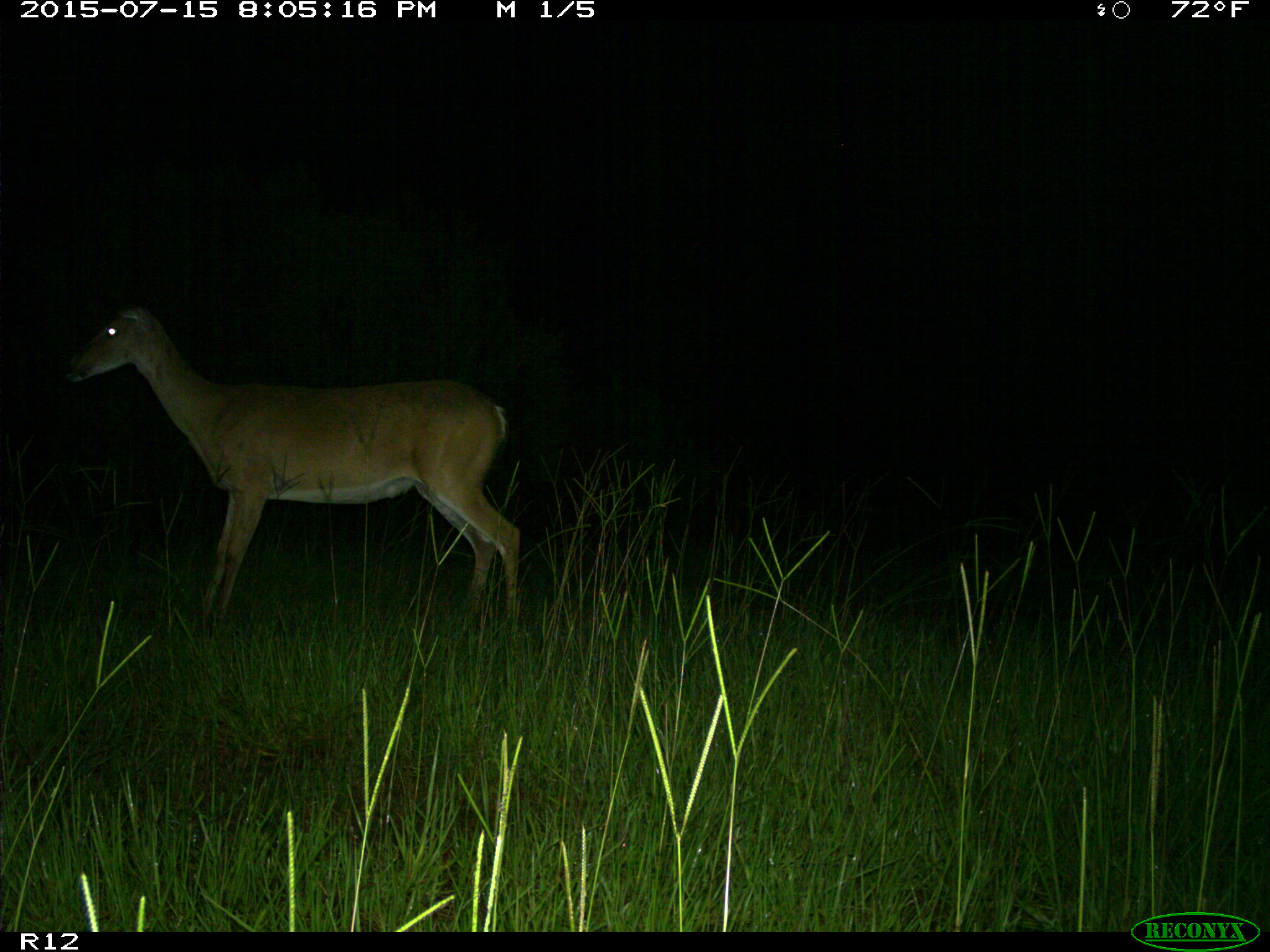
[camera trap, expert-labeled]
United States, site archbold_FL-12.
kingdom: Animalia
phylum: Chordata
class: Mammalia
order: Artiodactyla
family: Cervidae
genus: Odocoileus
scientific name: Odocoileus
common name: deer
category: unidentified deer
Unidentified deer (deer) (Odocoileus).